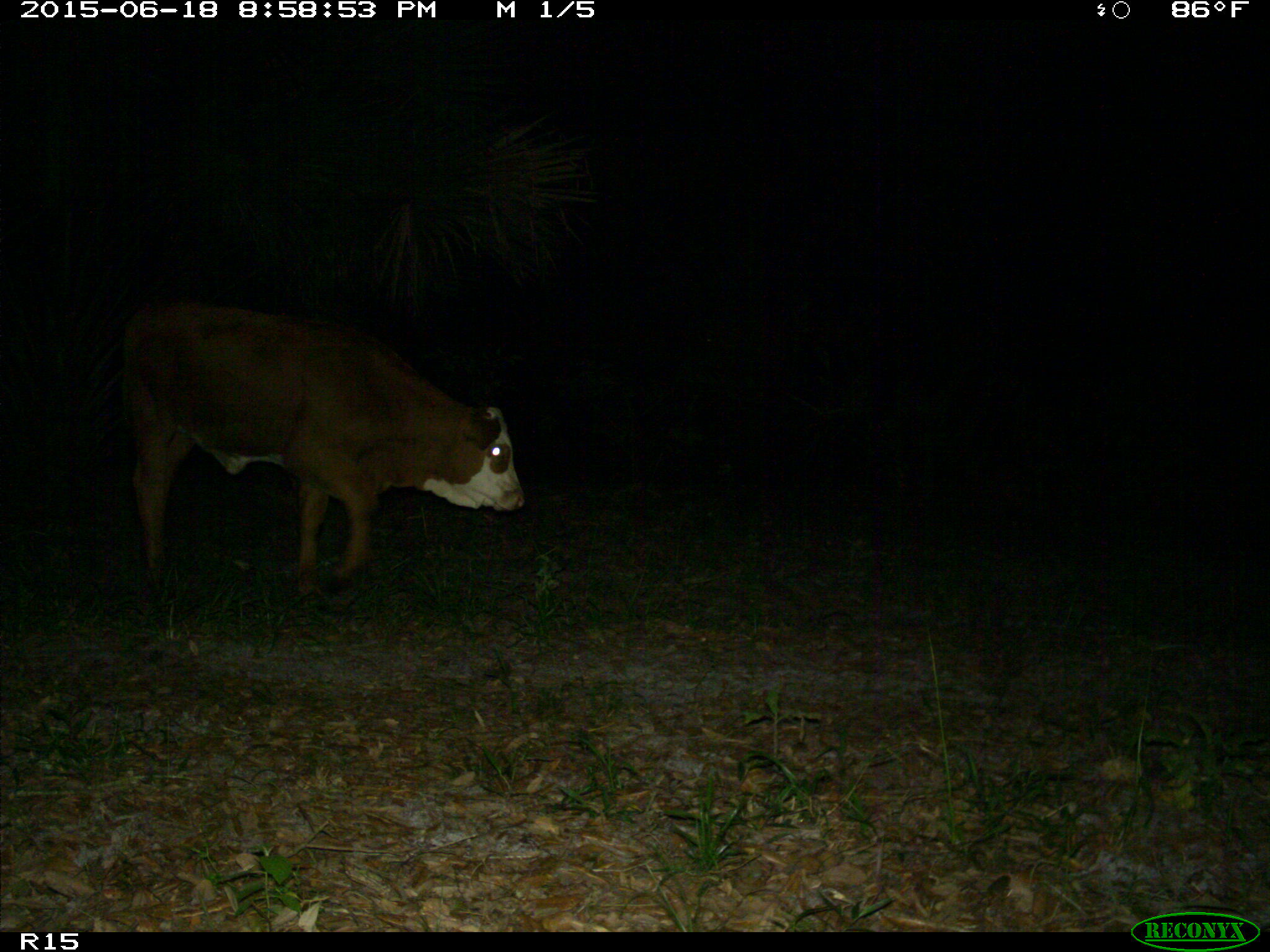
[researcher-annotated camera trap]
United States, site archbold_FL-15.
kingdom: Animalia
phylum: Chordata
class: Mammalia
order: Artiodactyla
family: Bovidae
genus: Bos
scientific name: Bos taurus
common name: domestic cow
Bos taurus (domestic cow).